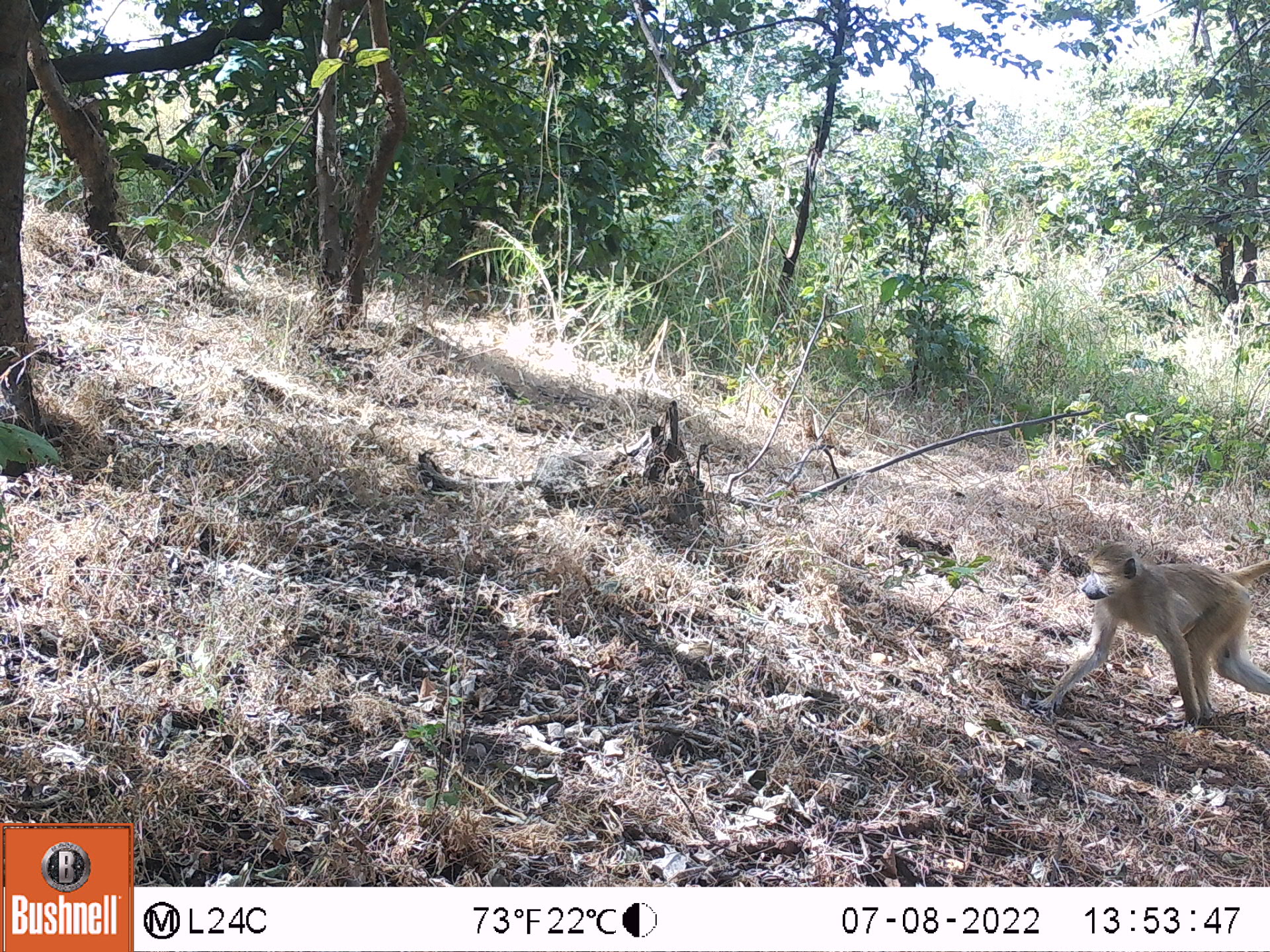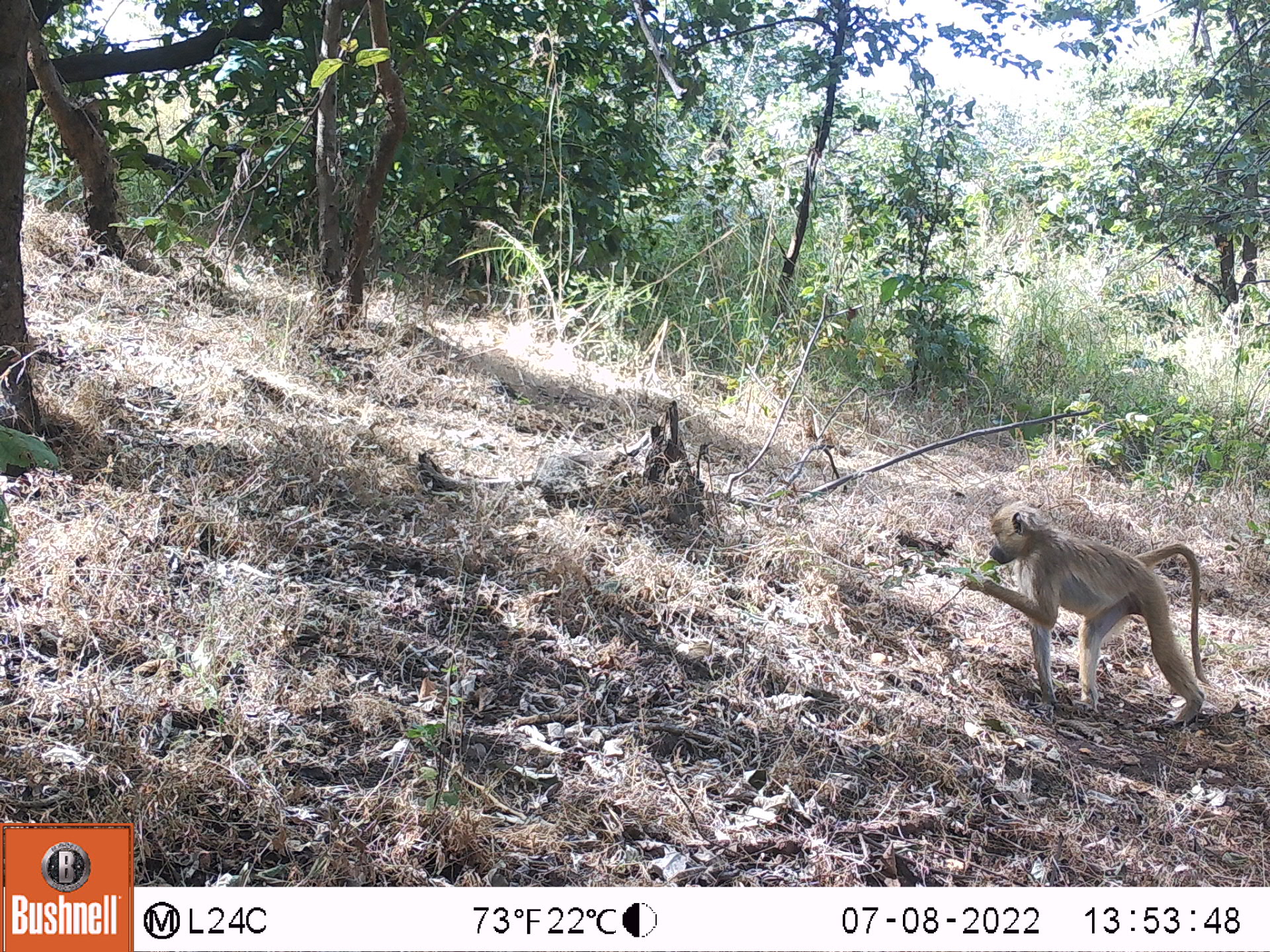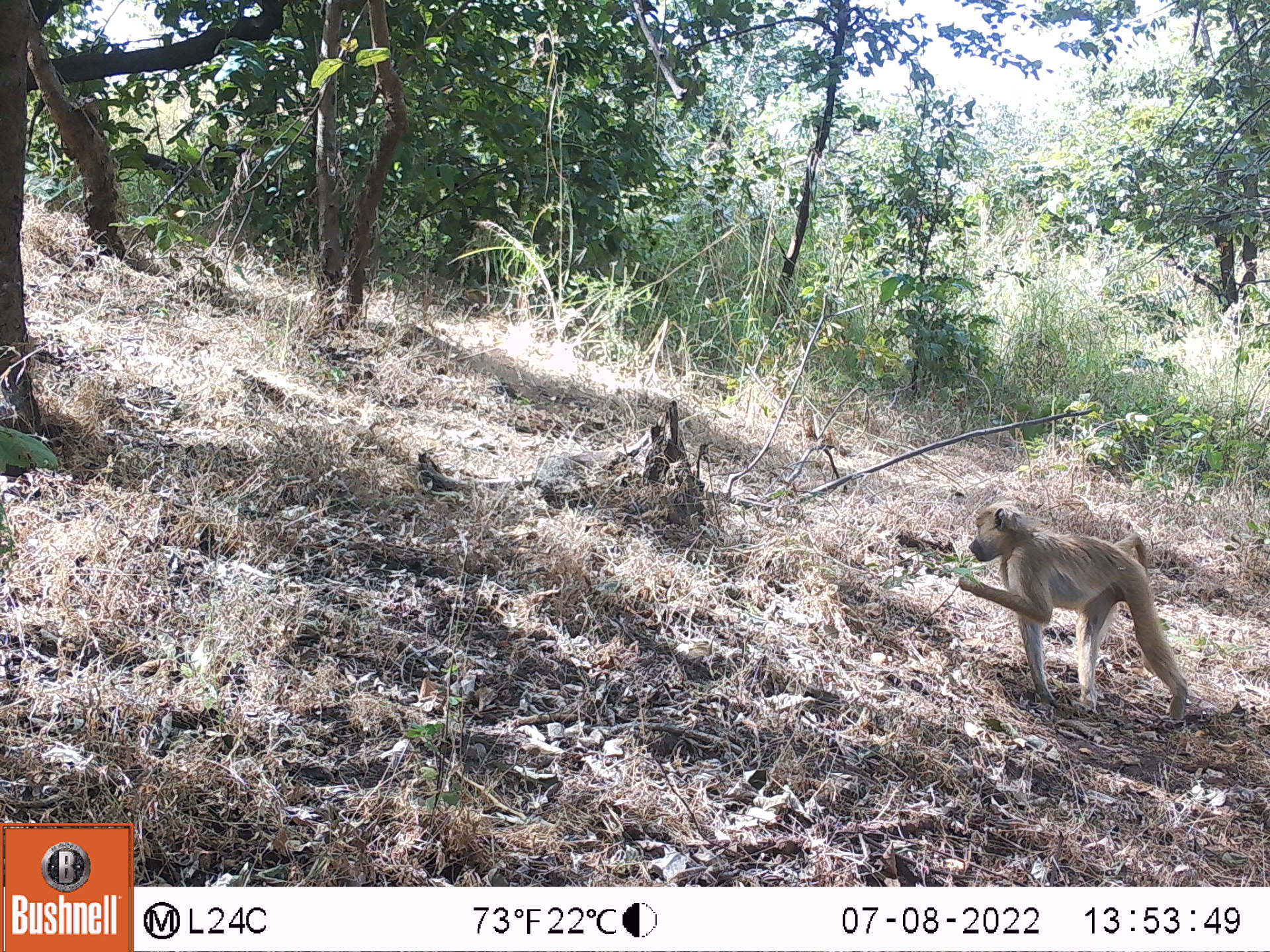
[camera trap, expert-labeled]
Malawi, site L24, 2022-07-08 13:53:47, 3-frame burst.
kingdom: Animalia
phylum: Chordata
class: Mammalia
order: Primates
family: Cercopithecidae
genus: Papio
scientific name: Papio cynocephalus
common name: yellow baboon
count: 1